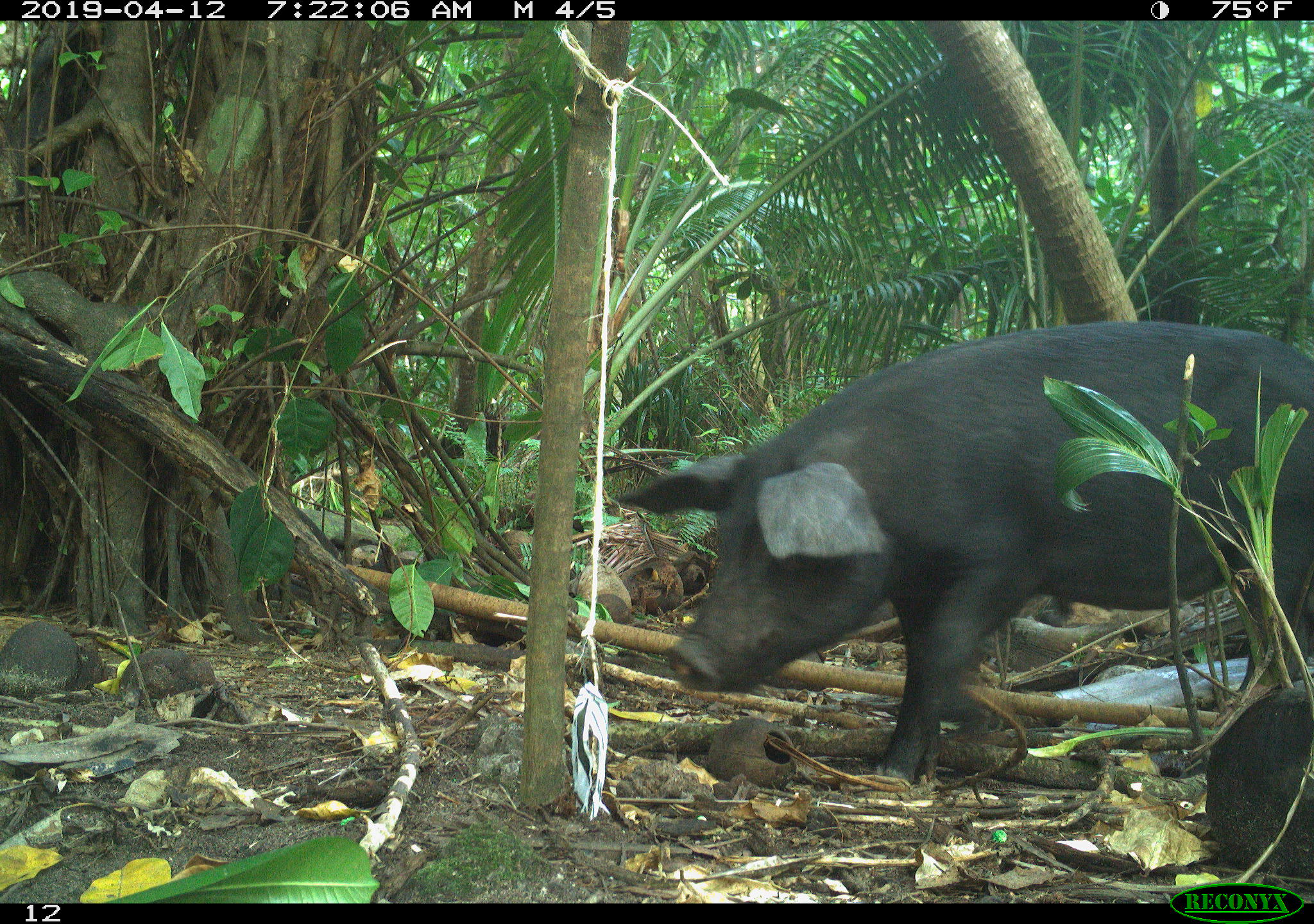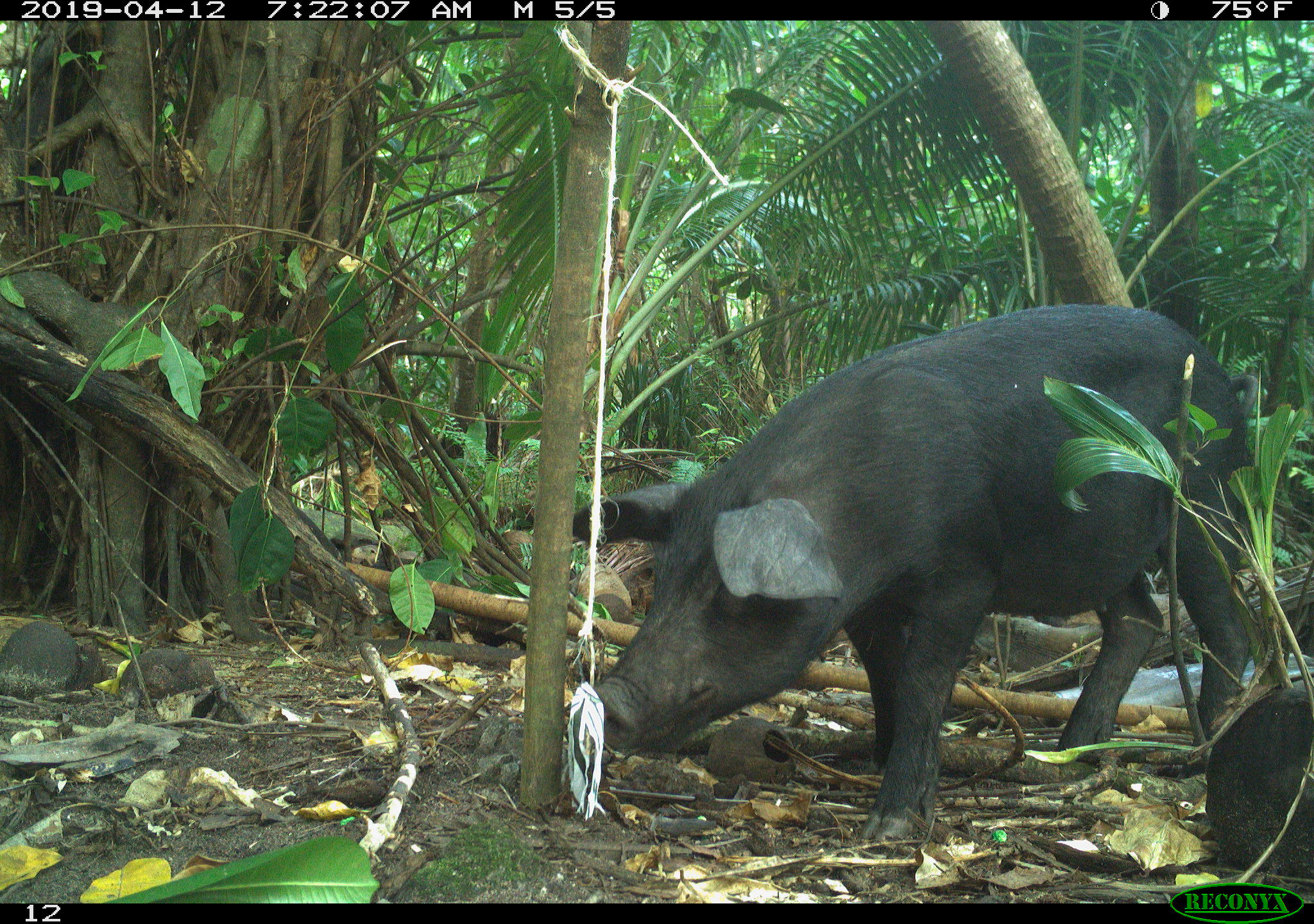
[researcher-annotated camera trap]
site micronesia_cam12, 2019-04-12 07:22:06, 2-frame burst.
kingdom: Animalia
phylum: Chordata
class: Mammalia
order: Artiodactyla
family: Suidae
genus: Sus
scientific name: Sus scrofa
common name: pig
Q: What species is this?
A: Pig (Sus scrofa).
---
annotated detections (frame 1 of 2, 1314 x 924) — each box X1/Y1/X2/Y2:
pig: 613/321/1307/792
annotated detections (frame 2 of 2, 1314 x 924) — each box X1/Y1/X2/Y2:
pig: 561/304/1273/848